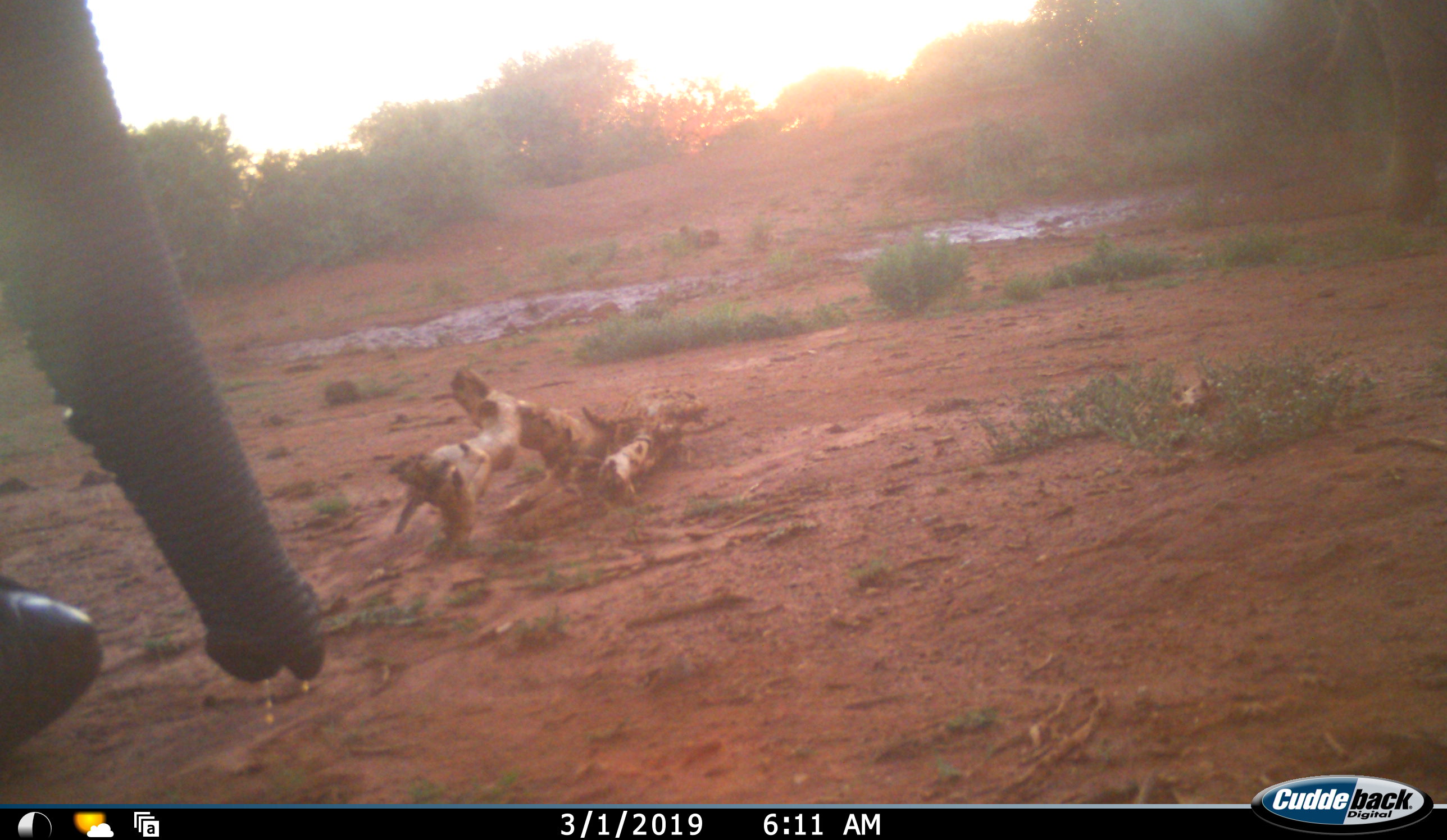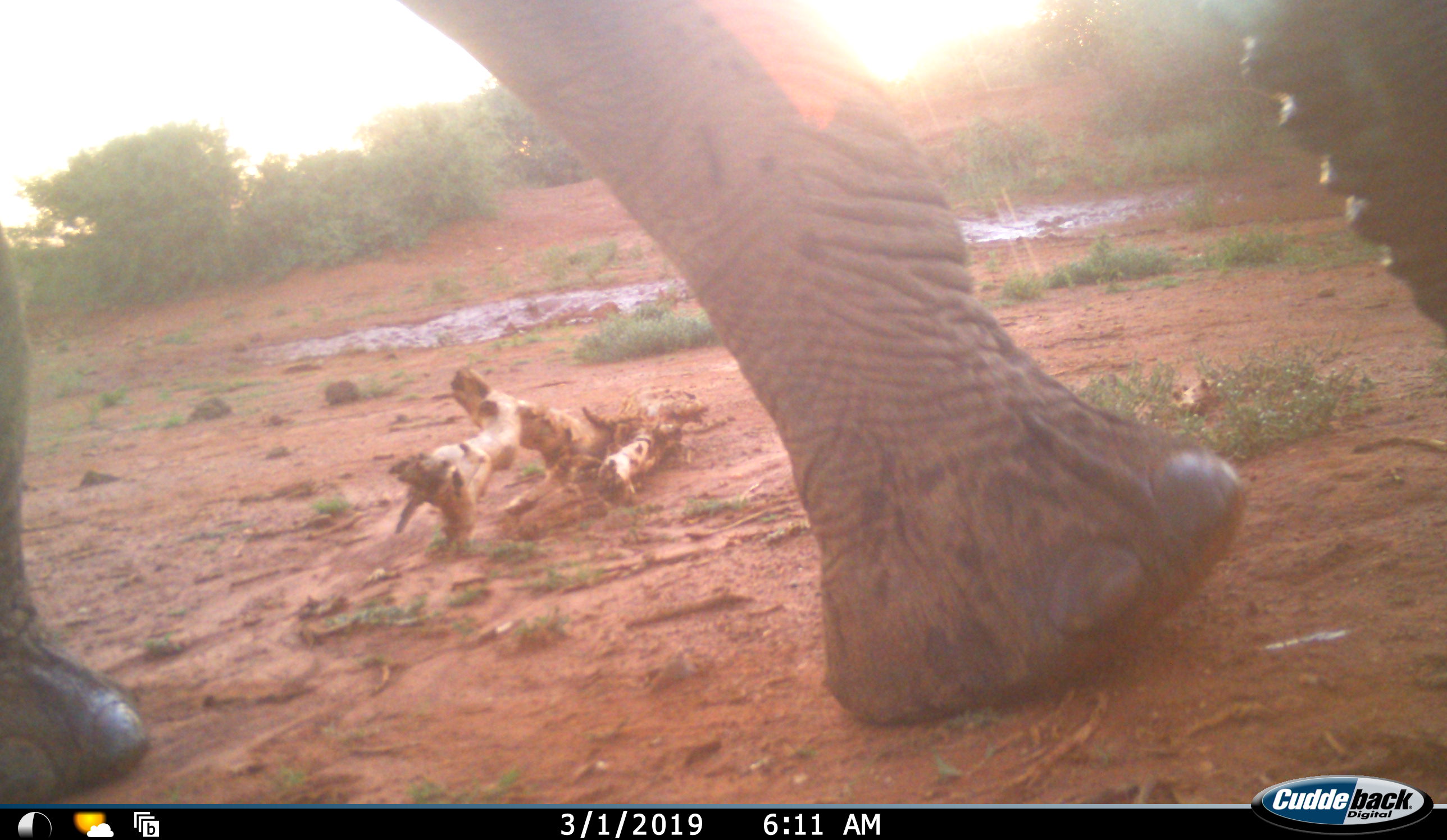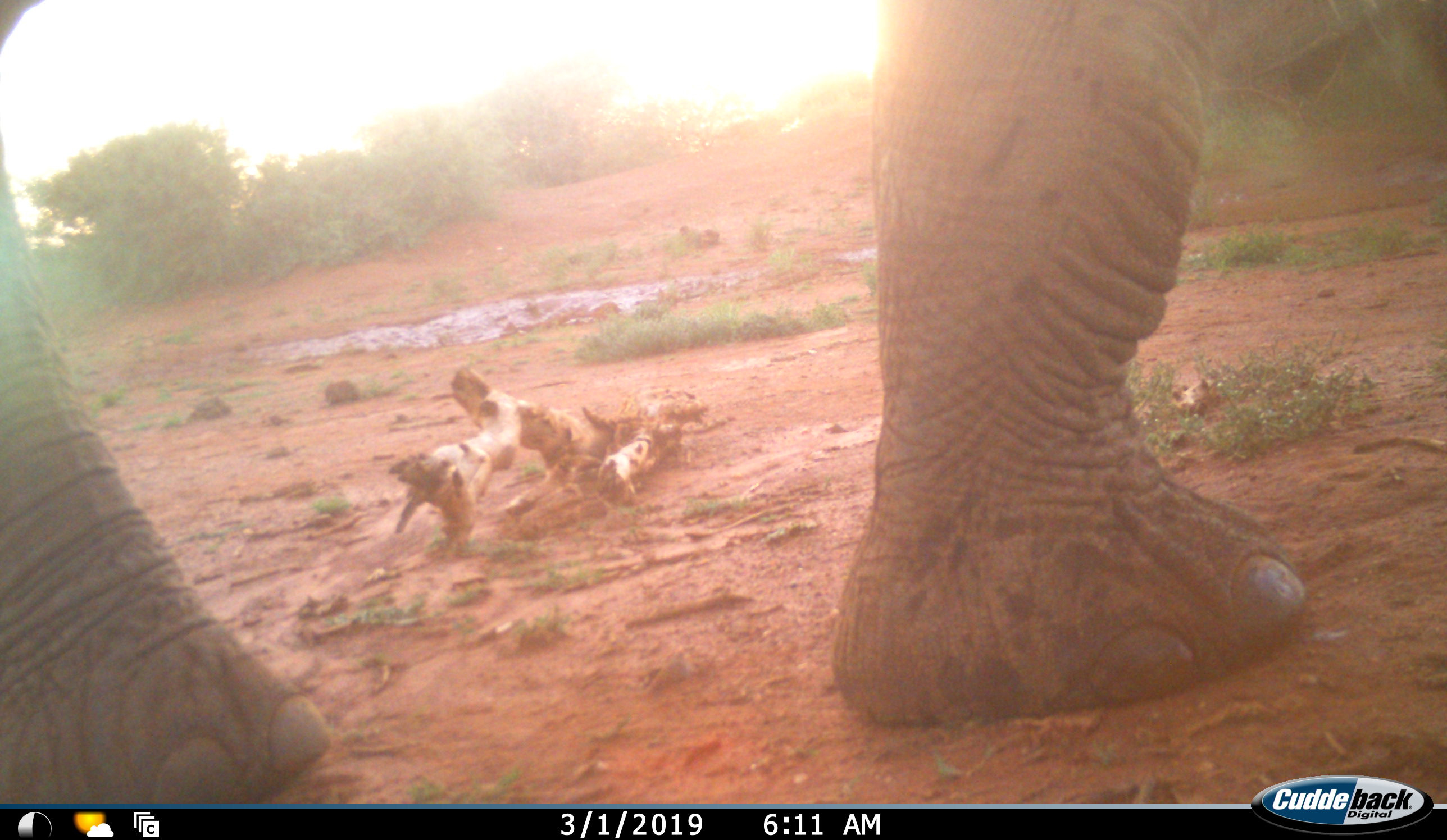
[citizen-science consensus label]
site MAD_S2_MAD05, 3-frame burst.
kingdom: Animalia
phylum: Chordata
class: Mammalia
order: Proboscidea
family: Elephantidae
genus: Loxodonta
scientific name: Loxodonta africana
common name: african bush elephant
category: elephant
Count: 1.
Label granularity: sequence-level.